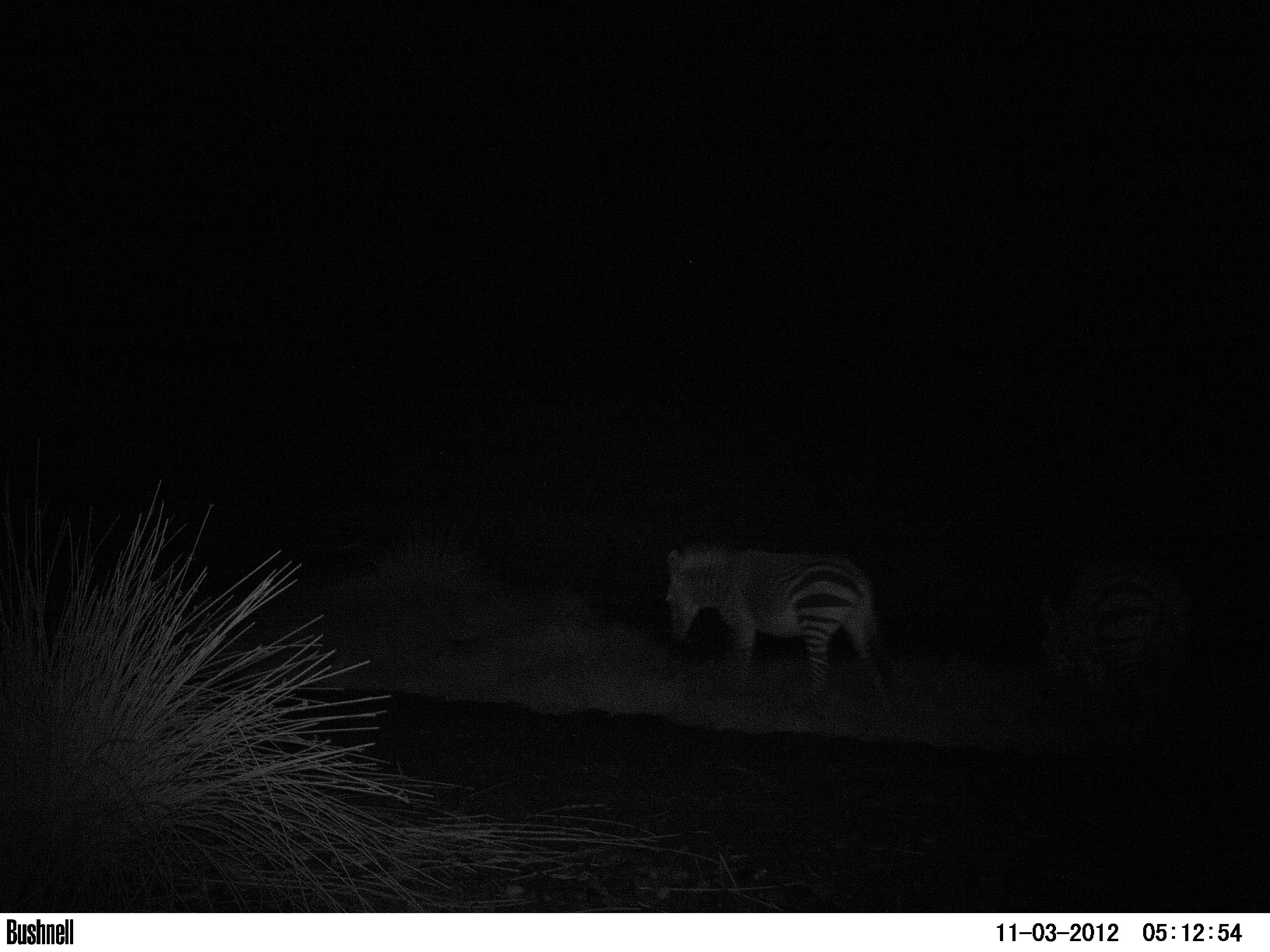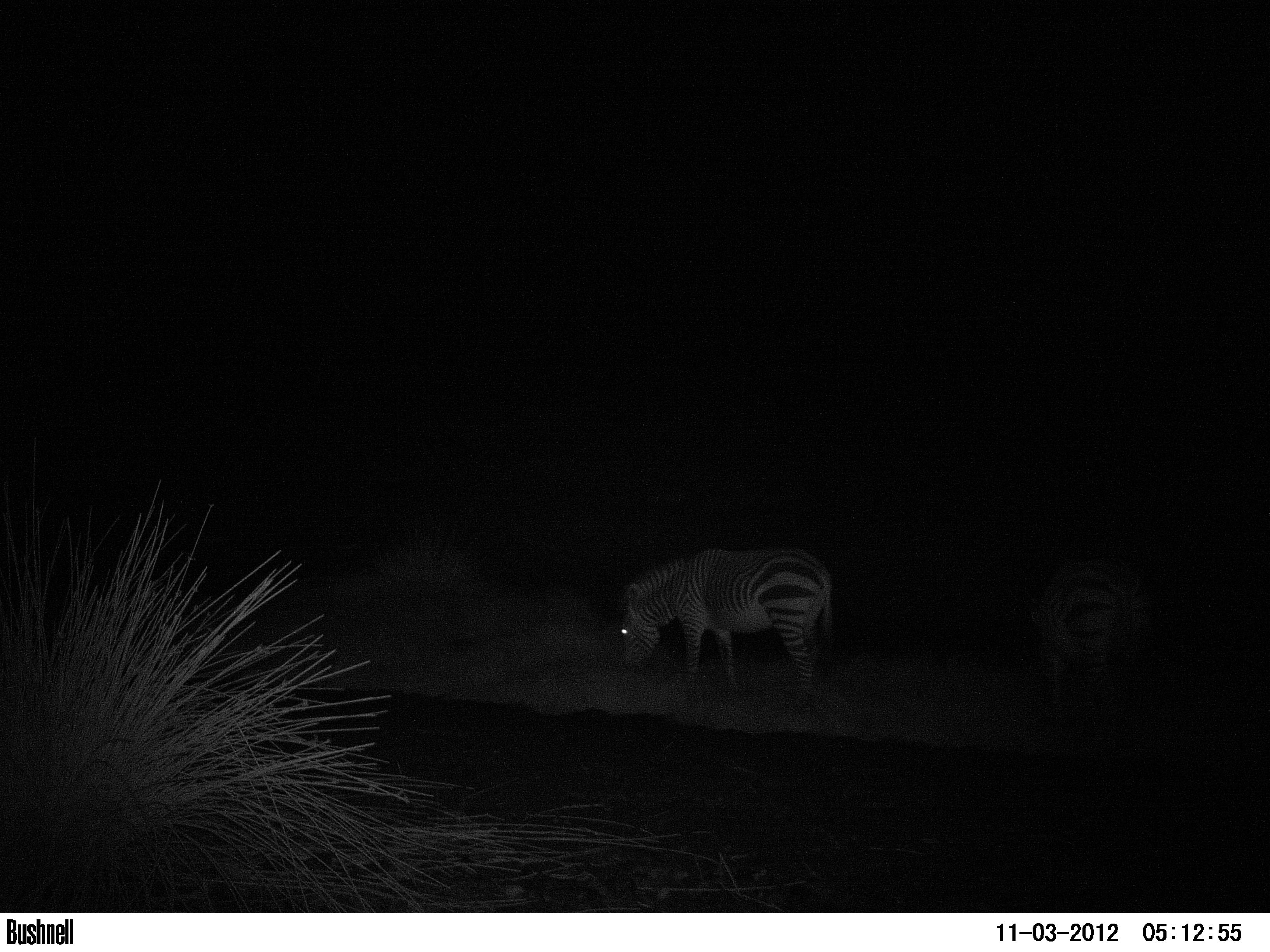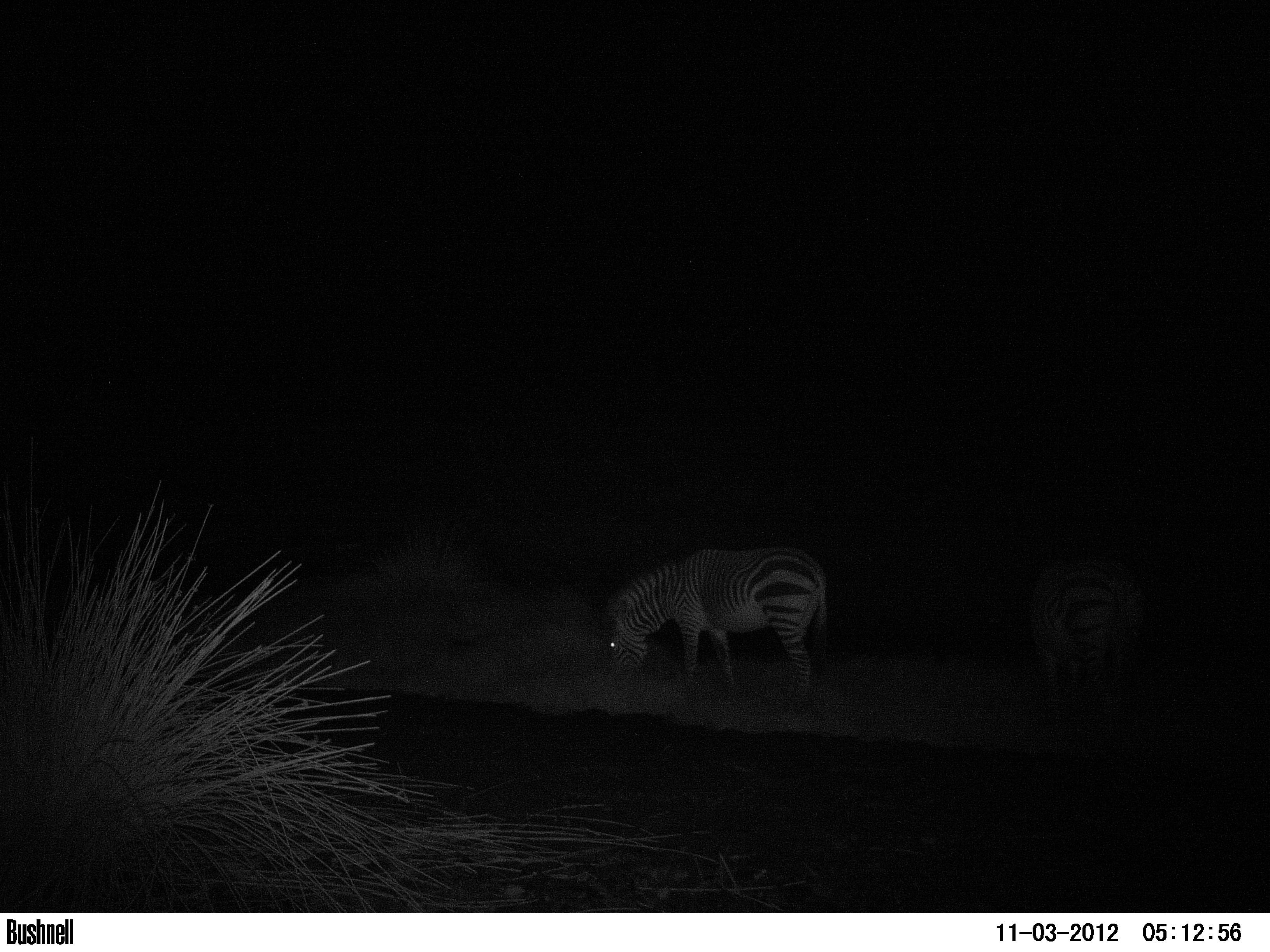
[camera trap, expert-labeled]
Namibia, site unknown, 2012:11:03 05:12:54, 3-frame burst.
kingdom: Animalia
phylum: Chordata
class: Mammalia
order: Perissodactyla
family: Equidae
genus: Equus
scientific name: Equus zebra hartmannae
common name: hartmann's mountain zebra